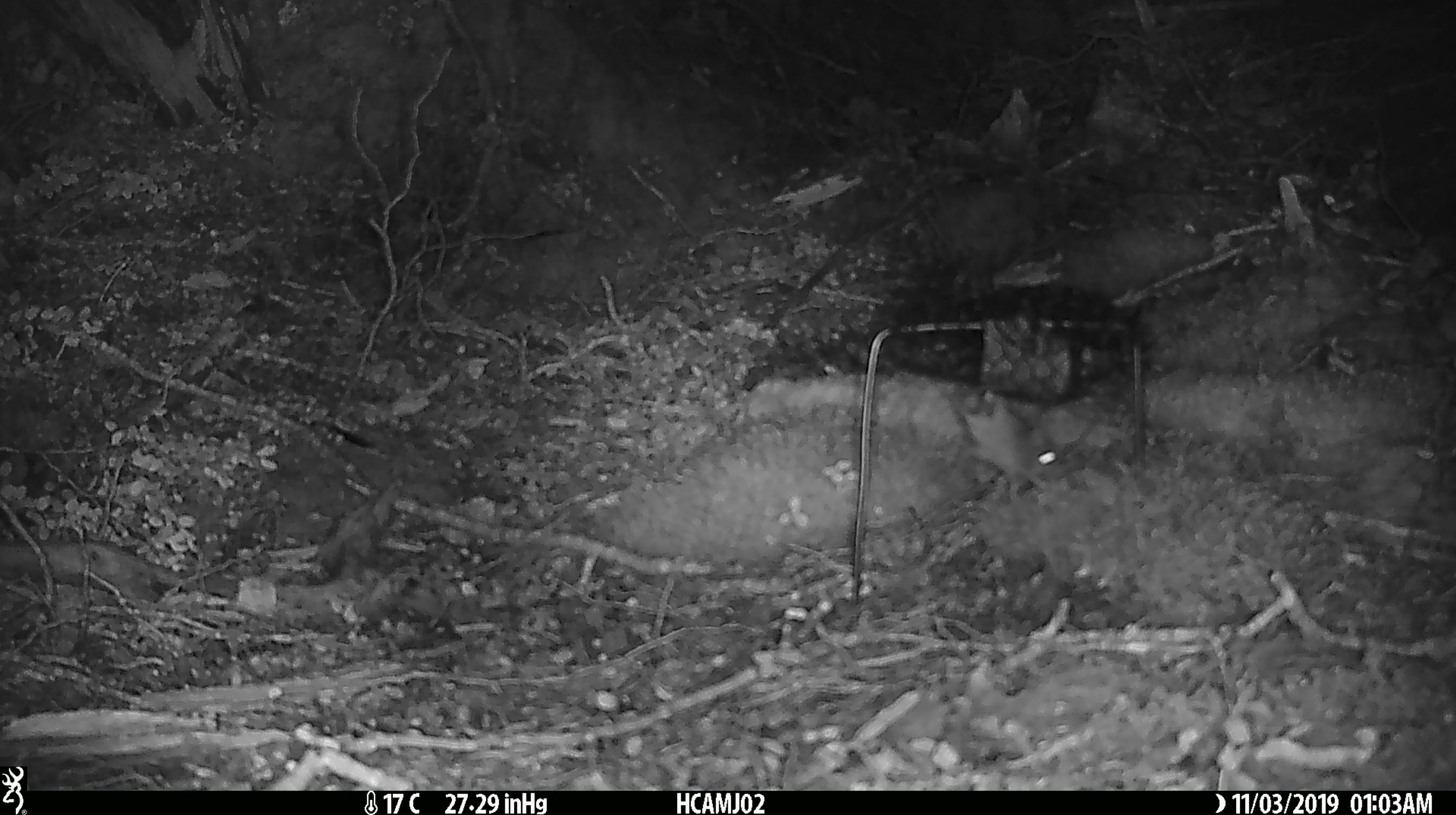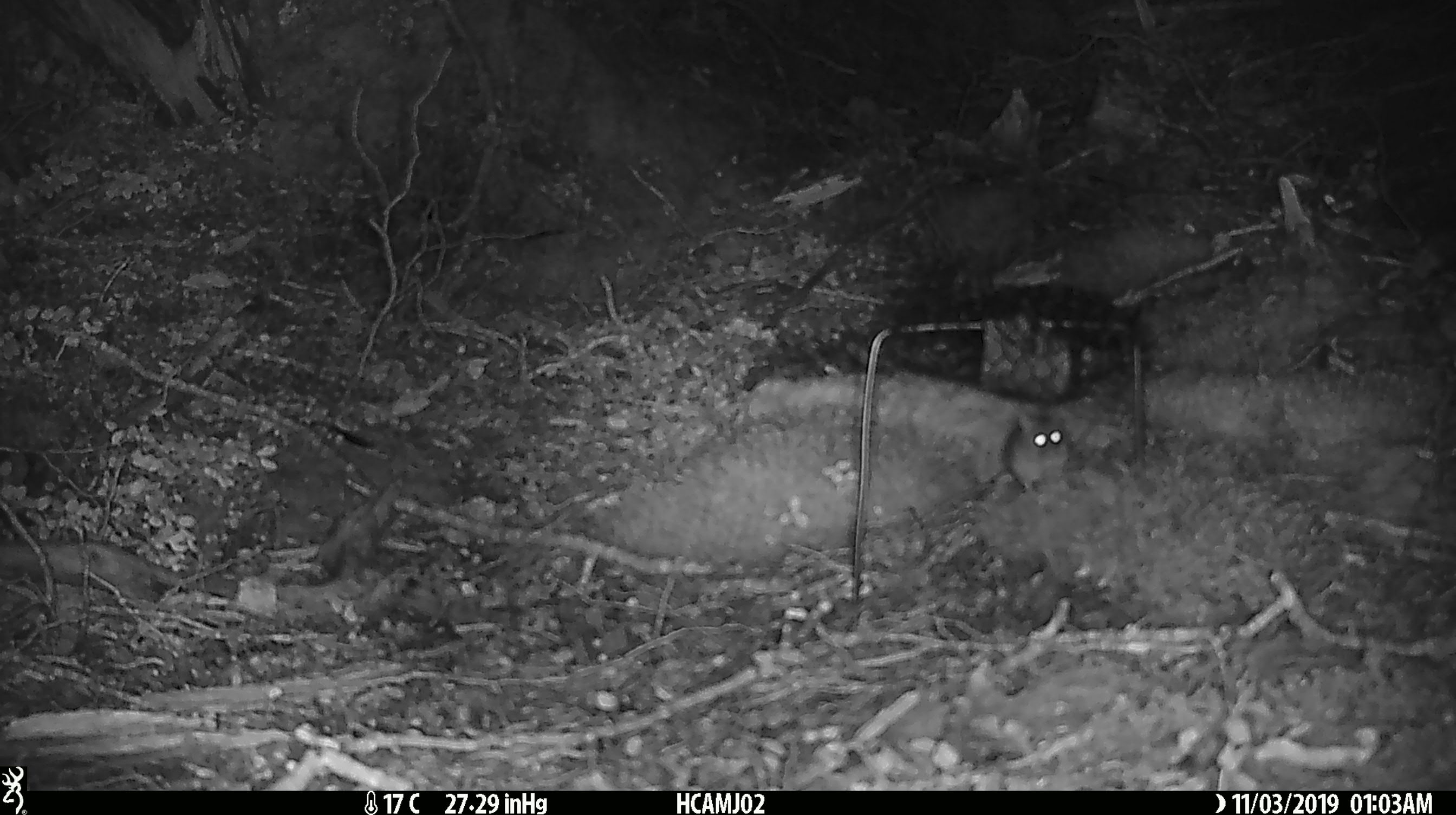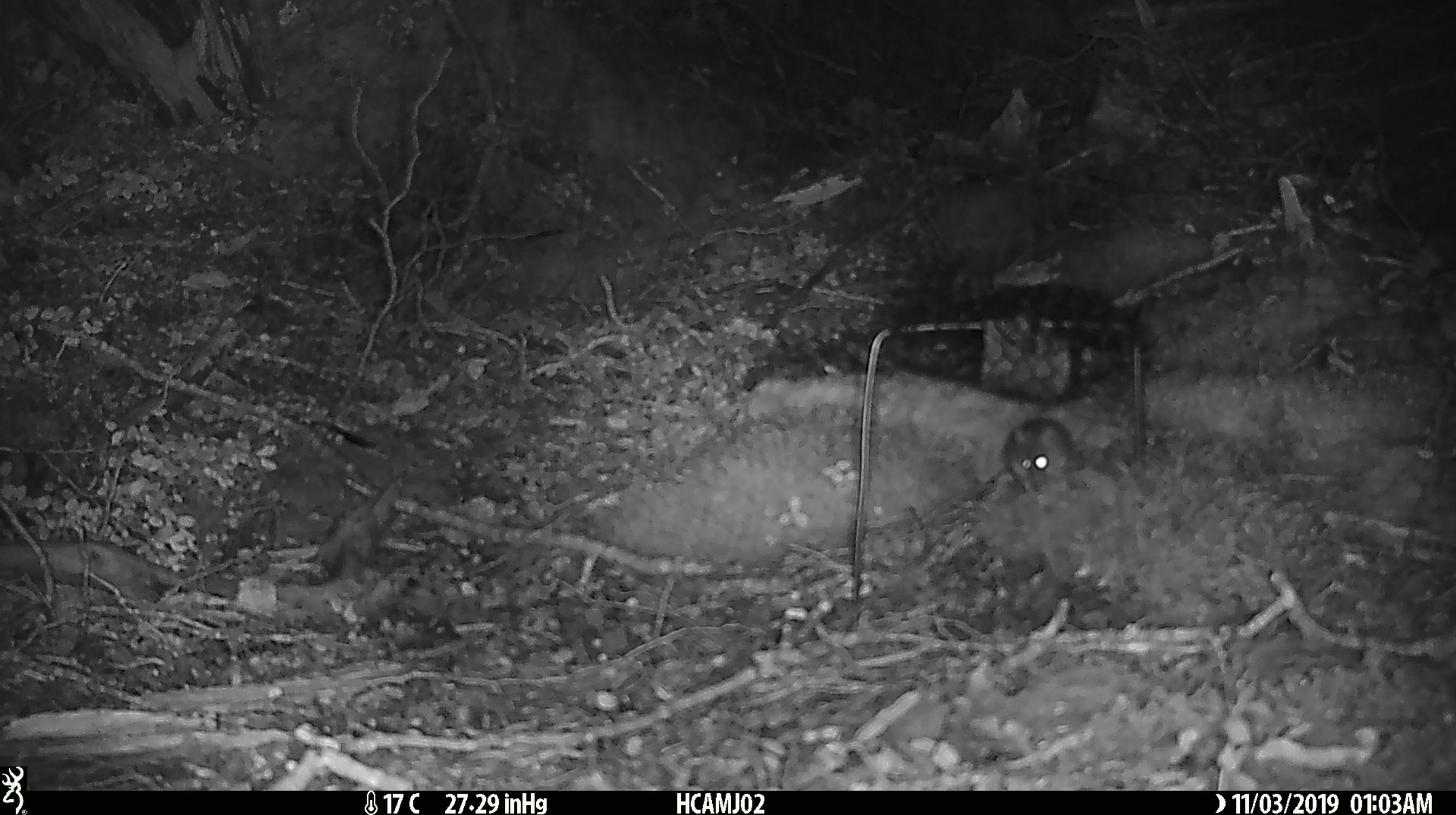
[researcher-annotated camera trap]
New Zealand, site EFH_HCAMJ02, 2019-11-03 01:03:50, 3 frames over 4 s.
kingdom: Animalia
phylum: Chordata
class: Mammalia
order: Rodentia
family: Muridae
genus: Mus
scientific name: Mus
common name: mouse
Mouse (Mus).